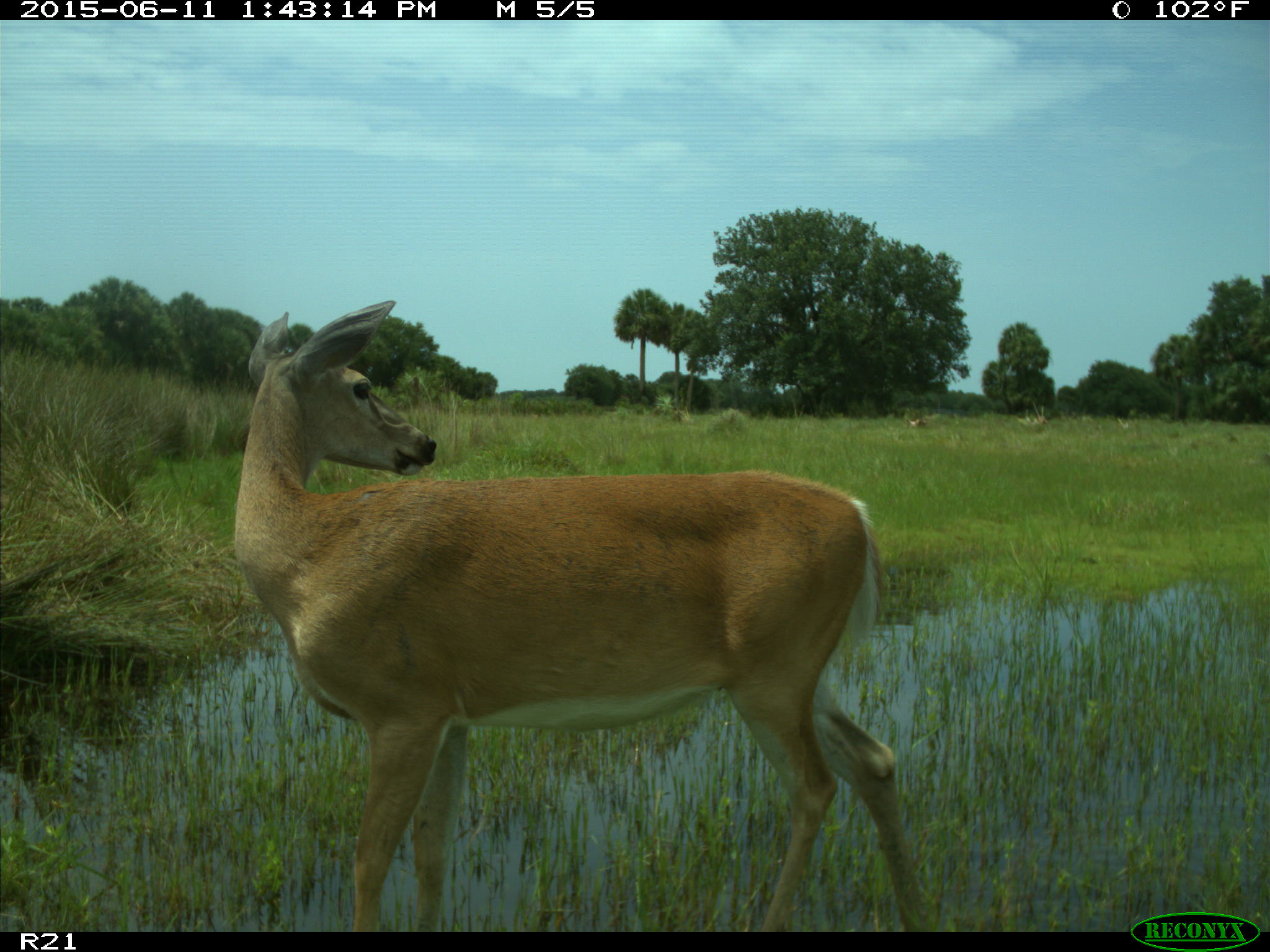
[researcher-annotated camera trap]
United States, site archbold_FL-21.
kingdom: Animalia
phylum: Chordata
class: Mammalia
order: Artiodactyla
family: Cervidae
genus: Odocoileus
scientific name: Odocoileus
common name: deer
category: unidentified deer